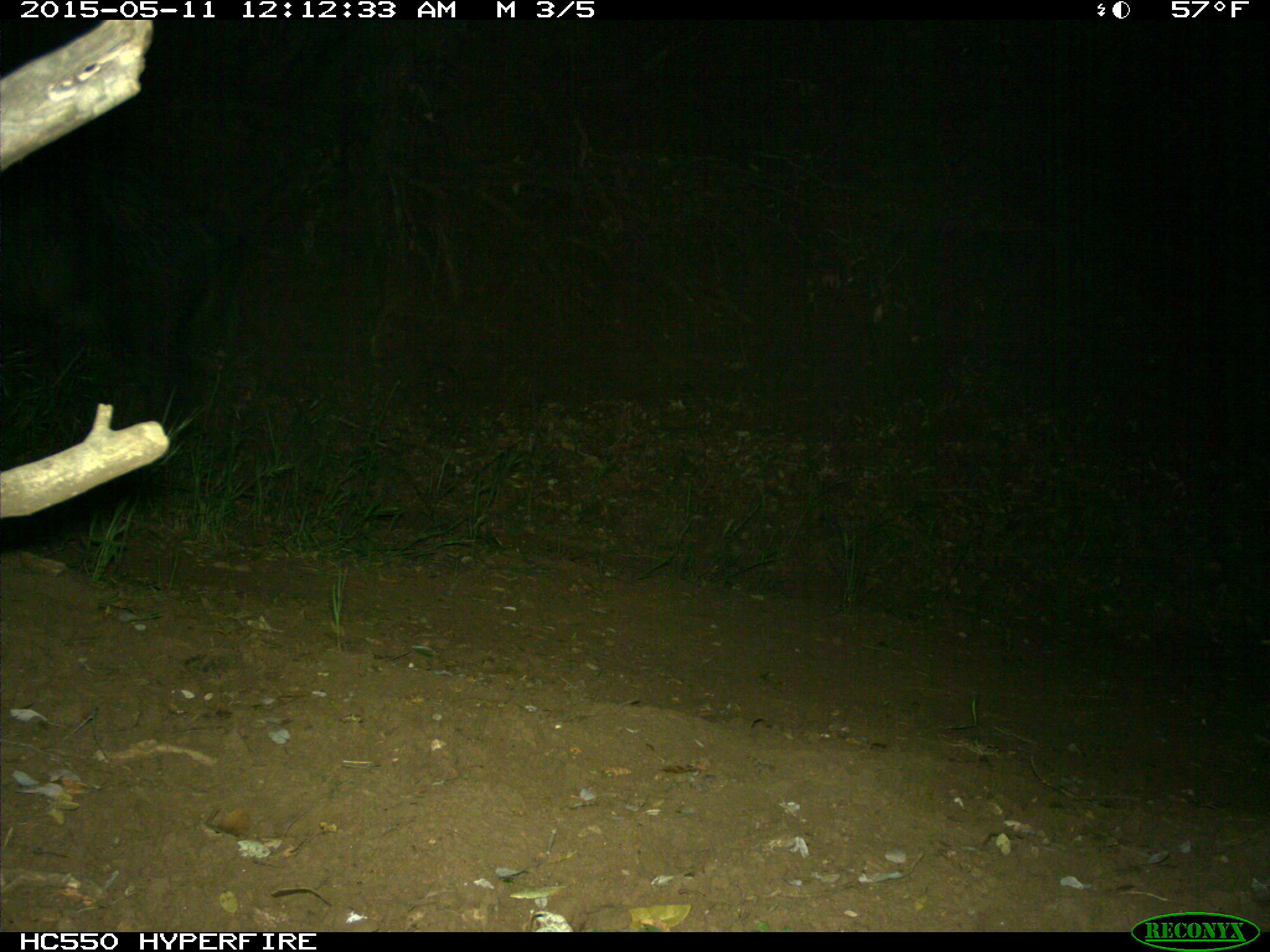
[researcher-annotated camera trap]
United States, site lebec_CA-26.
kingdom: Animalia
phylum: Chordata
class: Mammalia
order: Artiodactyla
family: Suidae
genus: Sus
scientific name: Sus scrofa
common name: wild boar